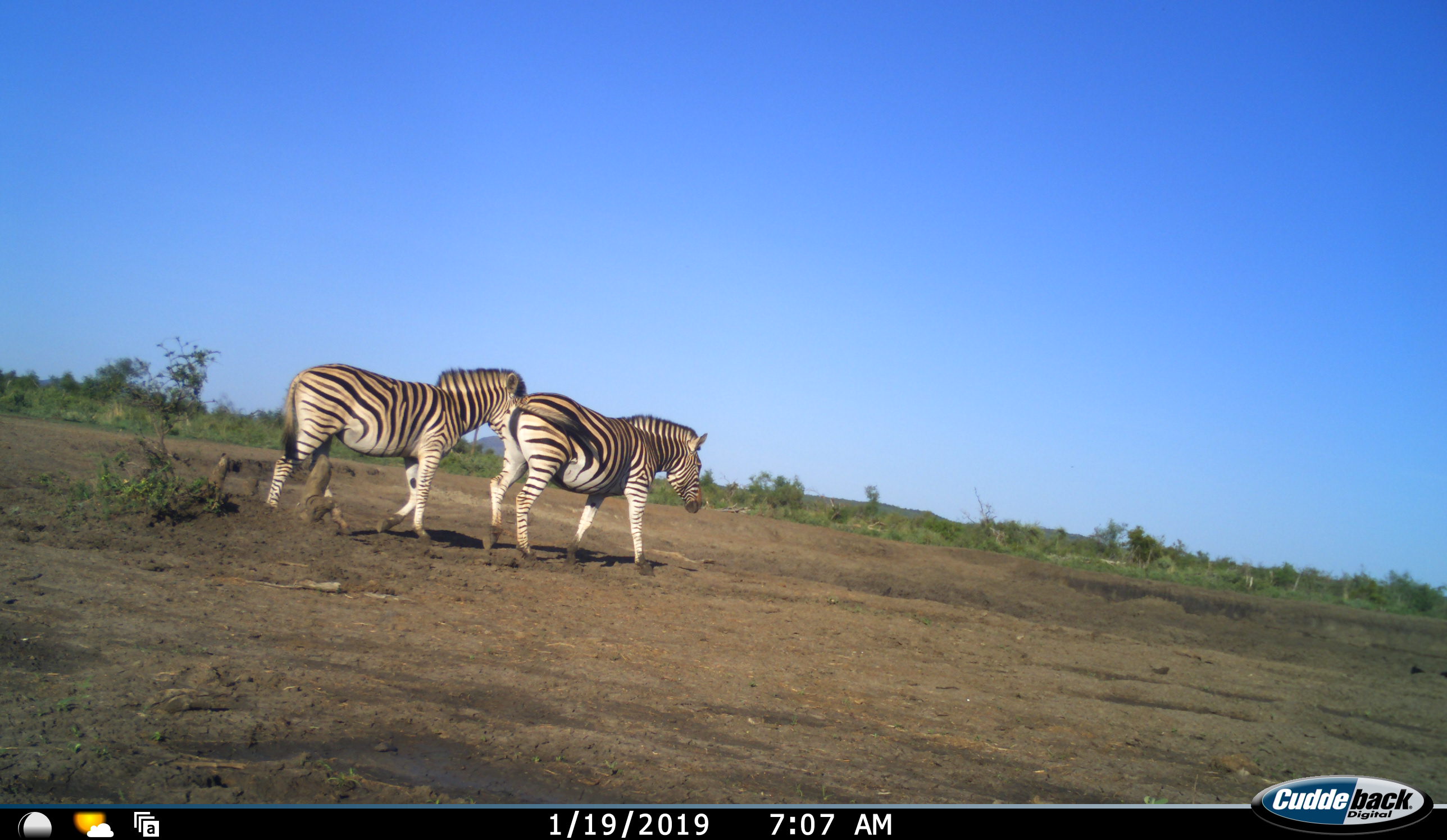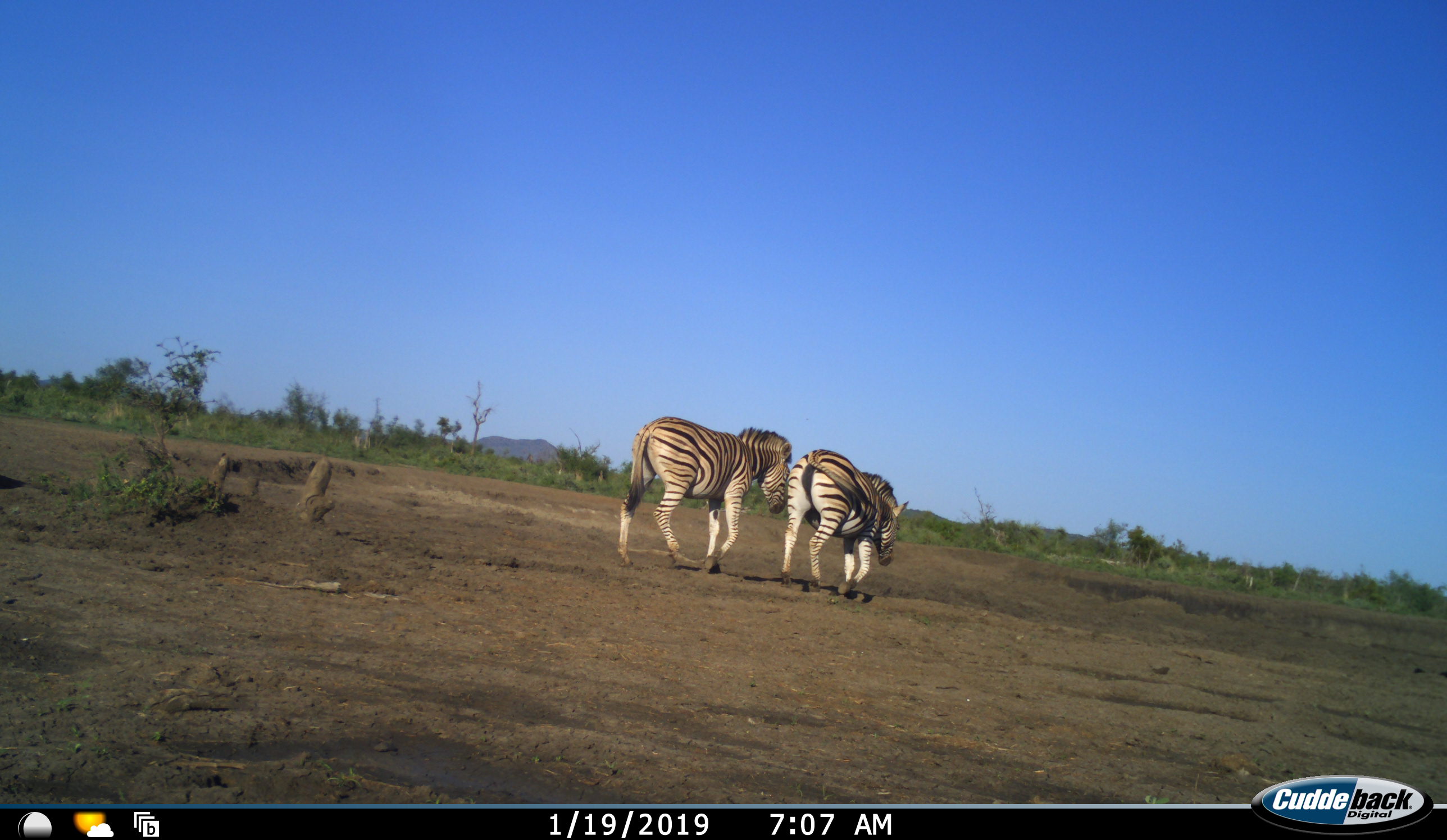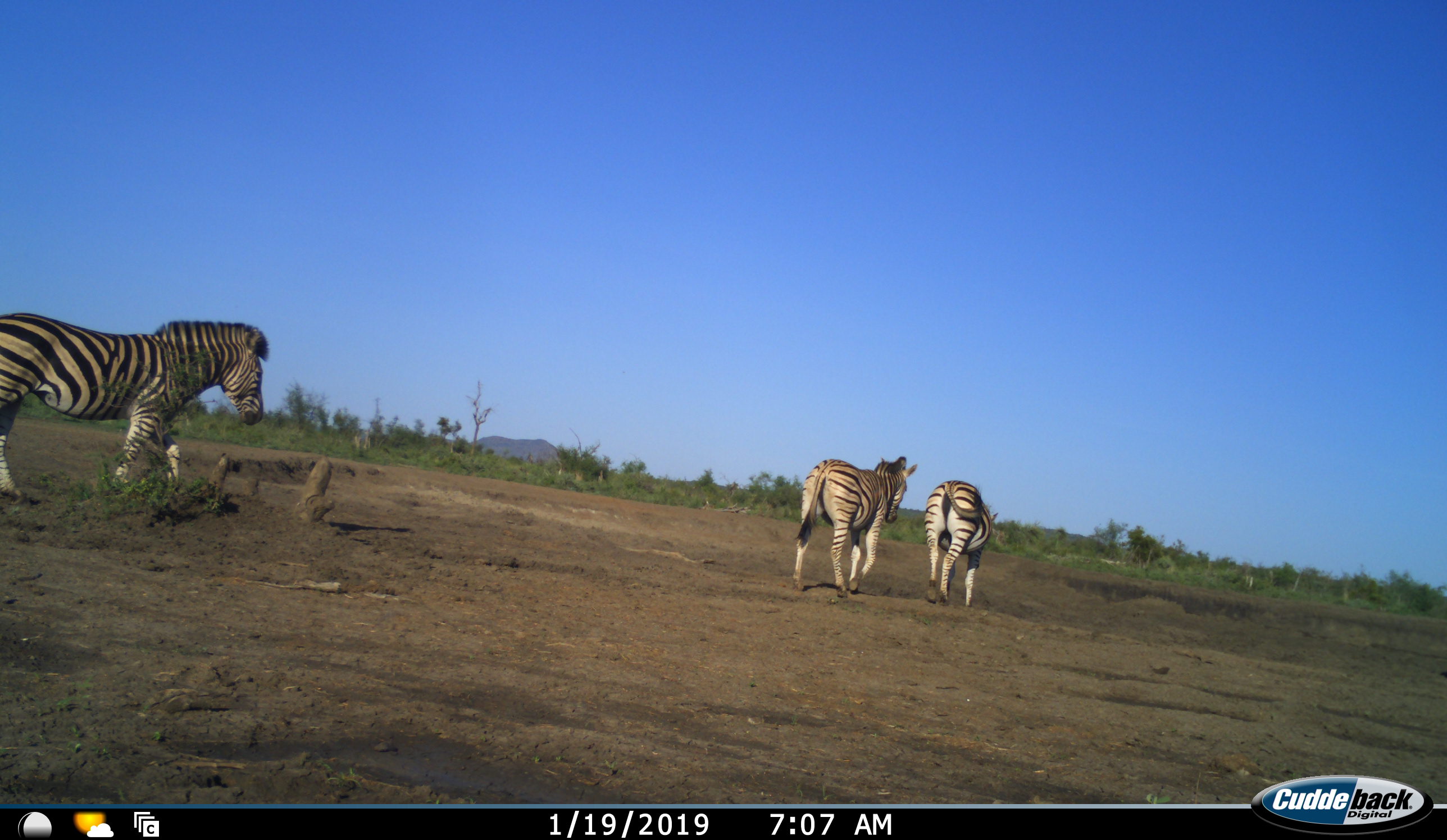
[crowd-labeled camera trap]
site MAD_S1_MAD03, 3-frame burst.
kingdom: Animalia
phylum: Chordata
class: Mammalia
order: Perissodactyla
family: Equidae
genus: Equus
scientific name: Equus quagga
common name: plains zebra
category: zebraplains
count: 3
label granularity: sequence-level